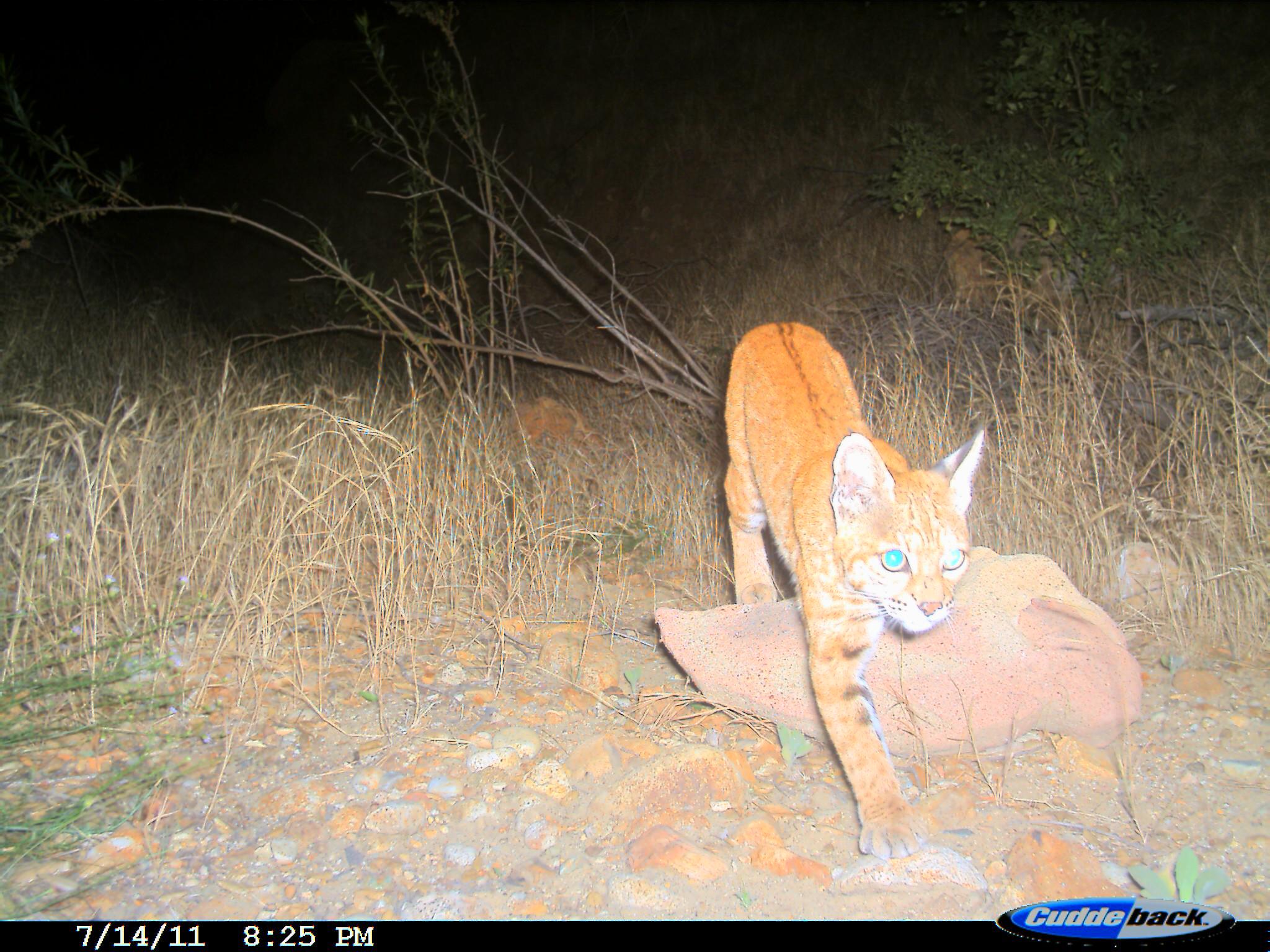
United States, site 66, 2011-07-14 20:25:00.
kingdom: Animalia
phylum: Chordata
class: Mammalia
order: Carnivora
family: Felidae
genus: Lynx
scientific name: Lynx rufus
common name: bobcat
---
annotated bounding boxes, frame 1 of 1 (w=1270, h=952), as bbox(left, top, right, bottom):
bobcat: bbox(723, 320, 986, 862)